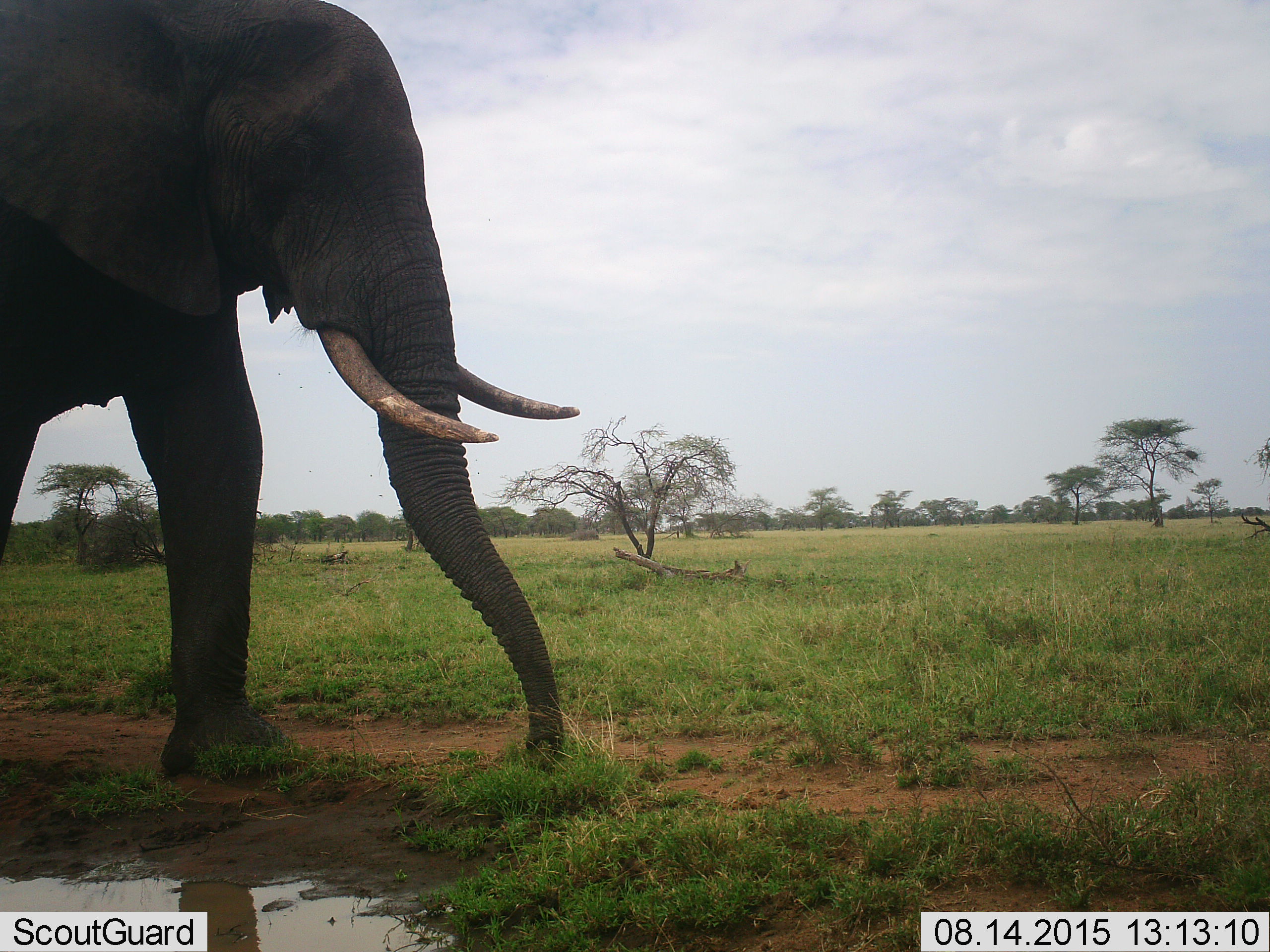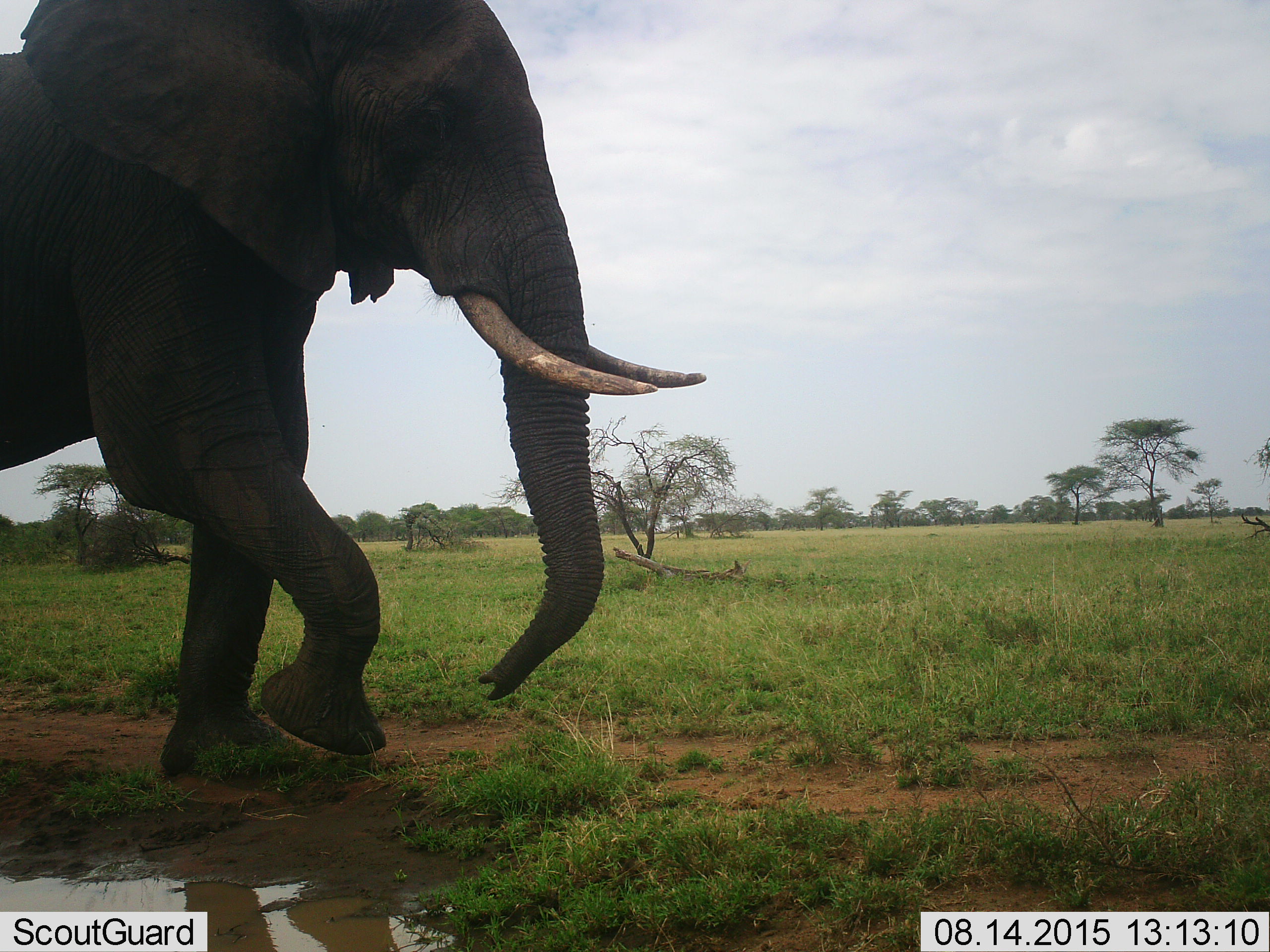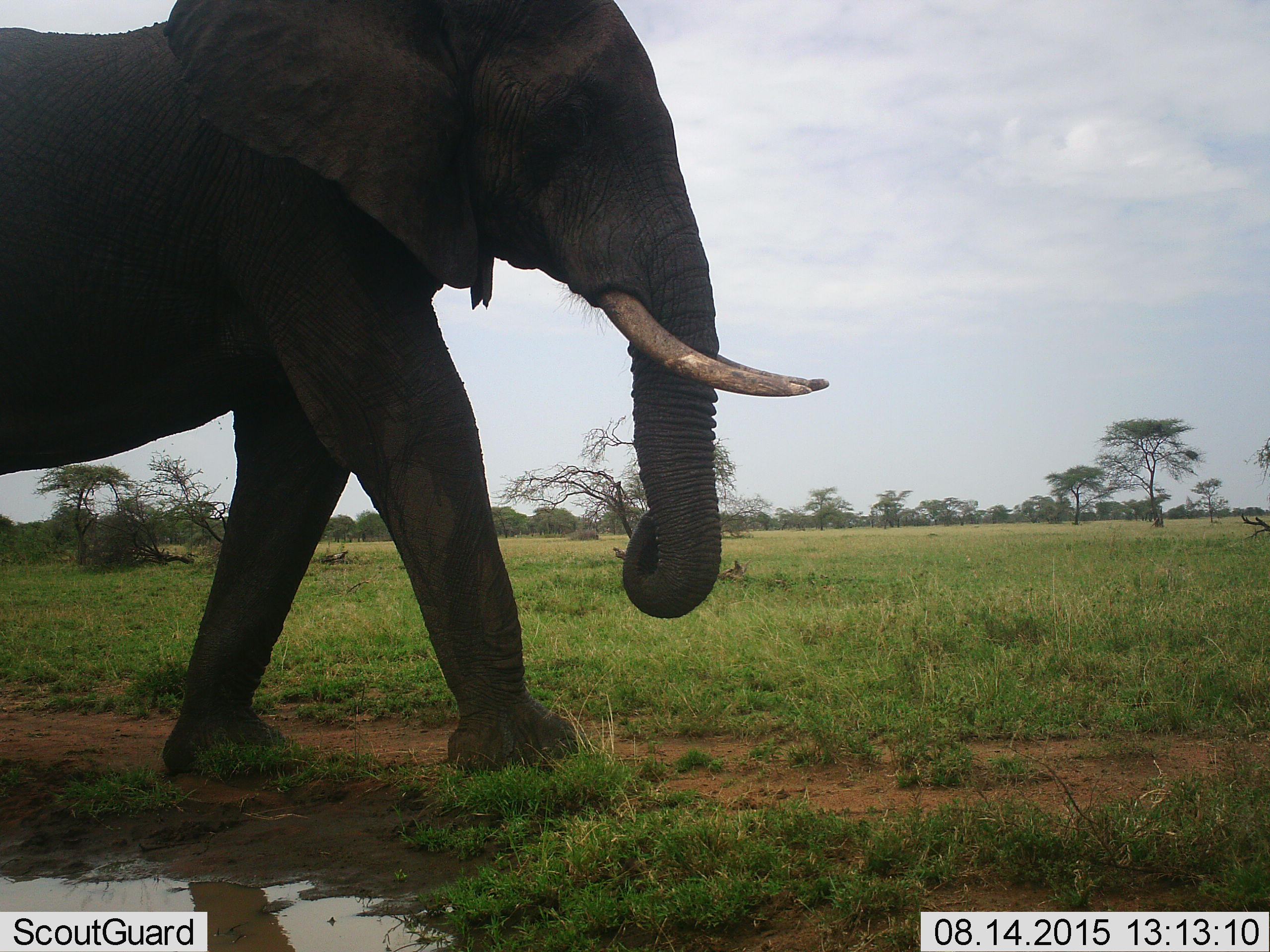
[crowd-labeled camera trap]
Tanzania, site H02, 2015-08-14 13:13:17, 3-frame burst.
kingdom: Animalia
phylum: Chordata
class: Mammalia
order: Proboscidea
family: Elephantidae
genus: Loxodonta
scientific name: Loxodonta africana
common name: african bush elephant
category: elephant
Elephant (african bush elephant) (Loxodonta africana), count 1. Behavior (volunteer vote fractions): standing 20%, resting 0%, moving 80%, interacting 0%. Young present (vote fraction): 0%. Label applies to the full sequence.